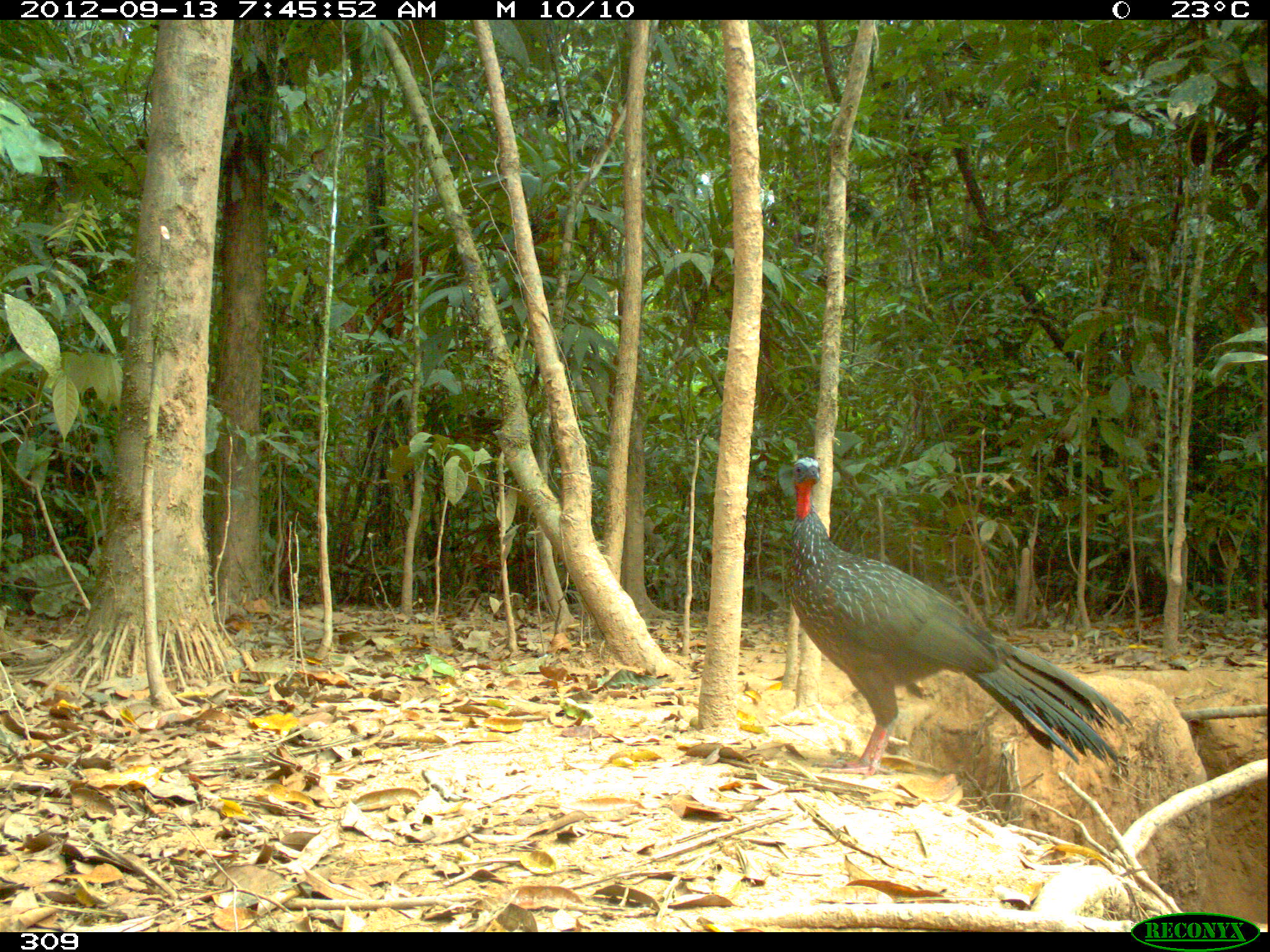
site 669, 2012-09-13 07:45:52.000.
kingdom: Animalia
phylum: Chordata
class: Aves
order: Galliformes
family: Cracidae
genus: Penelope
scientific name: Penelope jacquacu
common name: spix's guan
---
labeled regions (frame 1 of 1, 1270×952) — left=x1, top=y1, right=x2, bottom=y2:
penelope jacquacu: left=783, top=451, right=1132, bottom=773